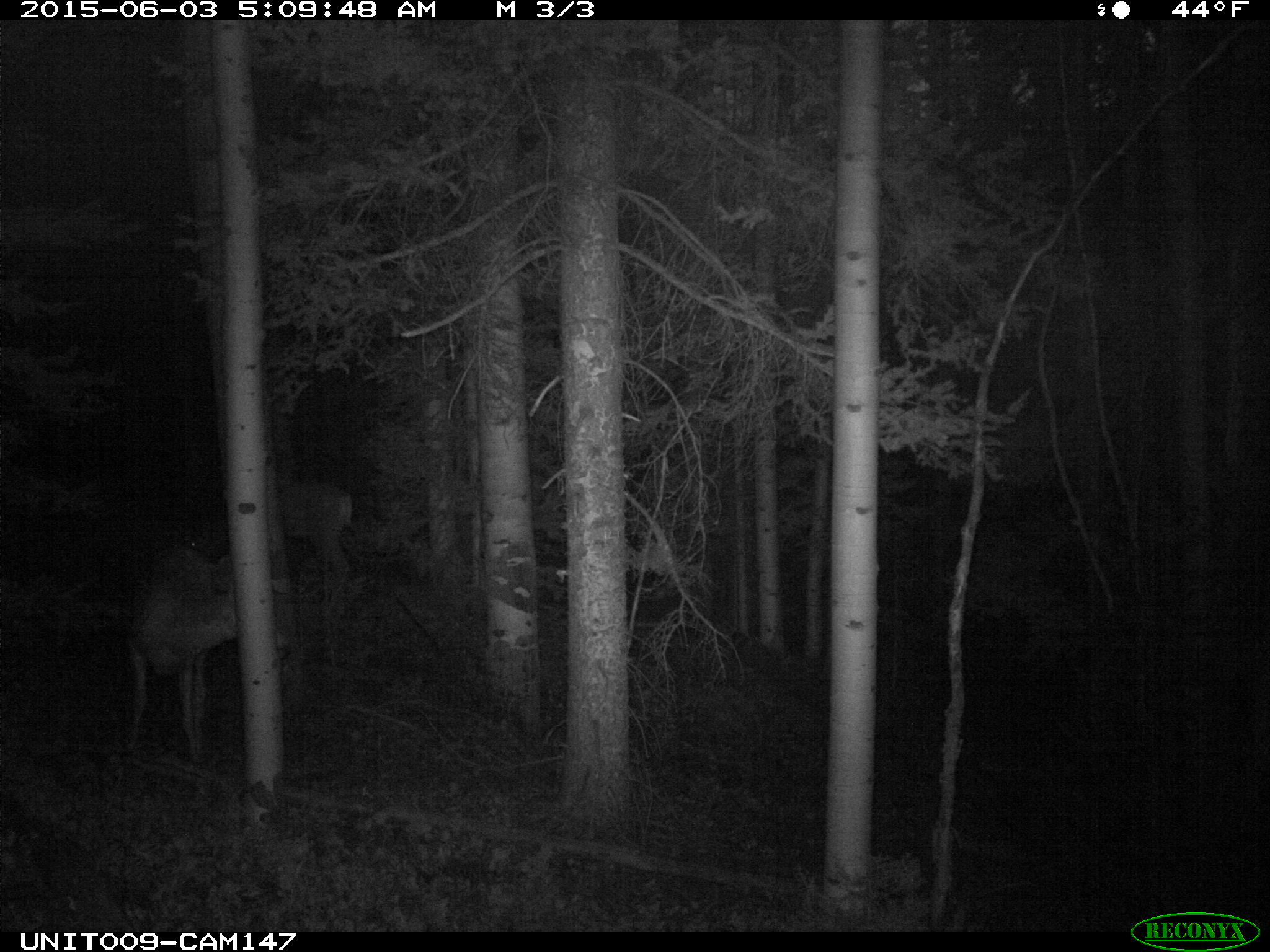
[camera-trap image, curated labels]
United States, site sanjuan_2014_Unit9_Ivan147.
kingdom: Animalia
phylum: Chordata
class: Mammalia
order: Artiodactyla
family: Cervidae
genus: Odocoileus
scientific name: Odocoileus hemionus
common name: mule deer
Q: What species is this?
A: Odocoileus hemionus (mule deer).